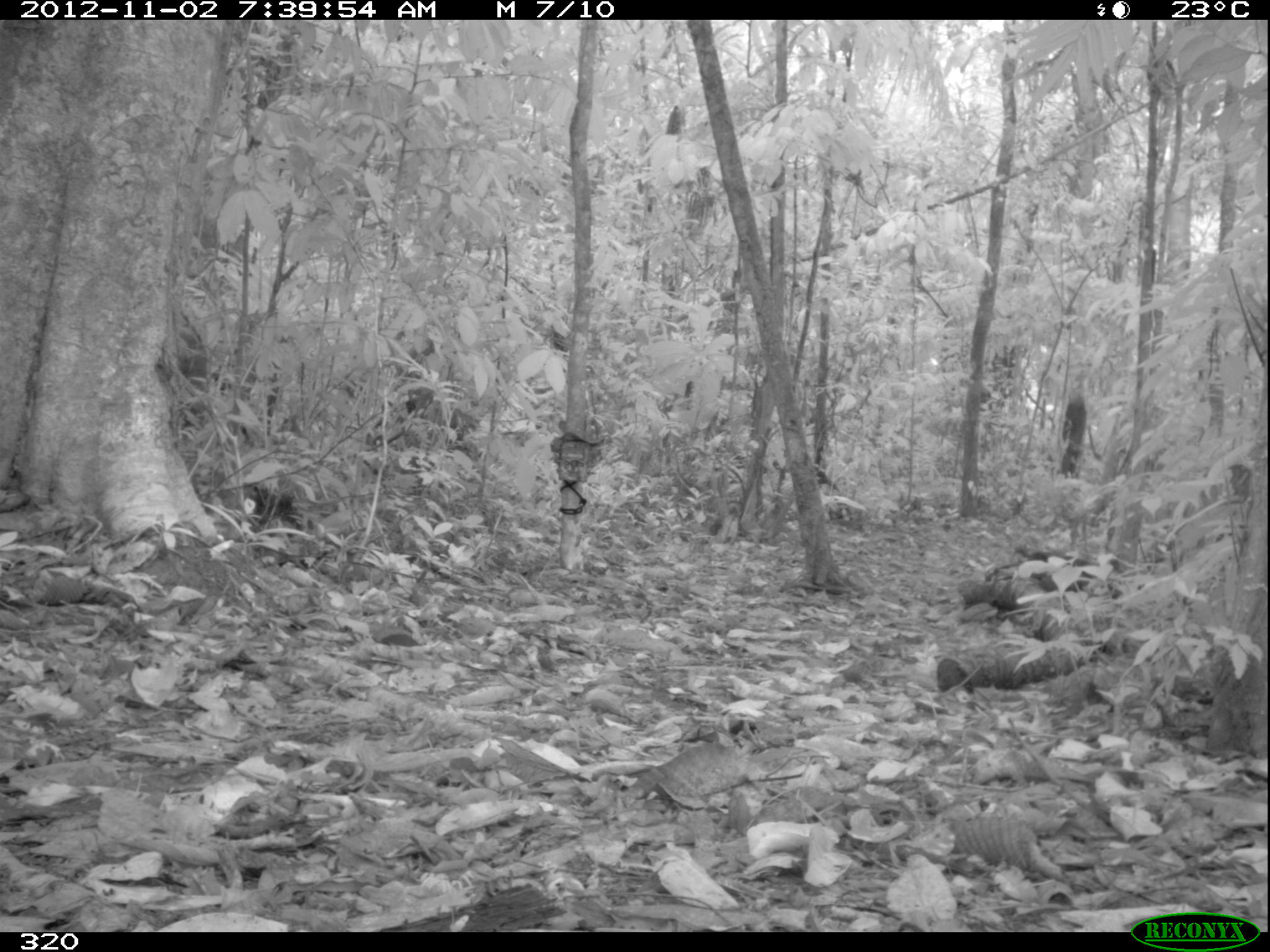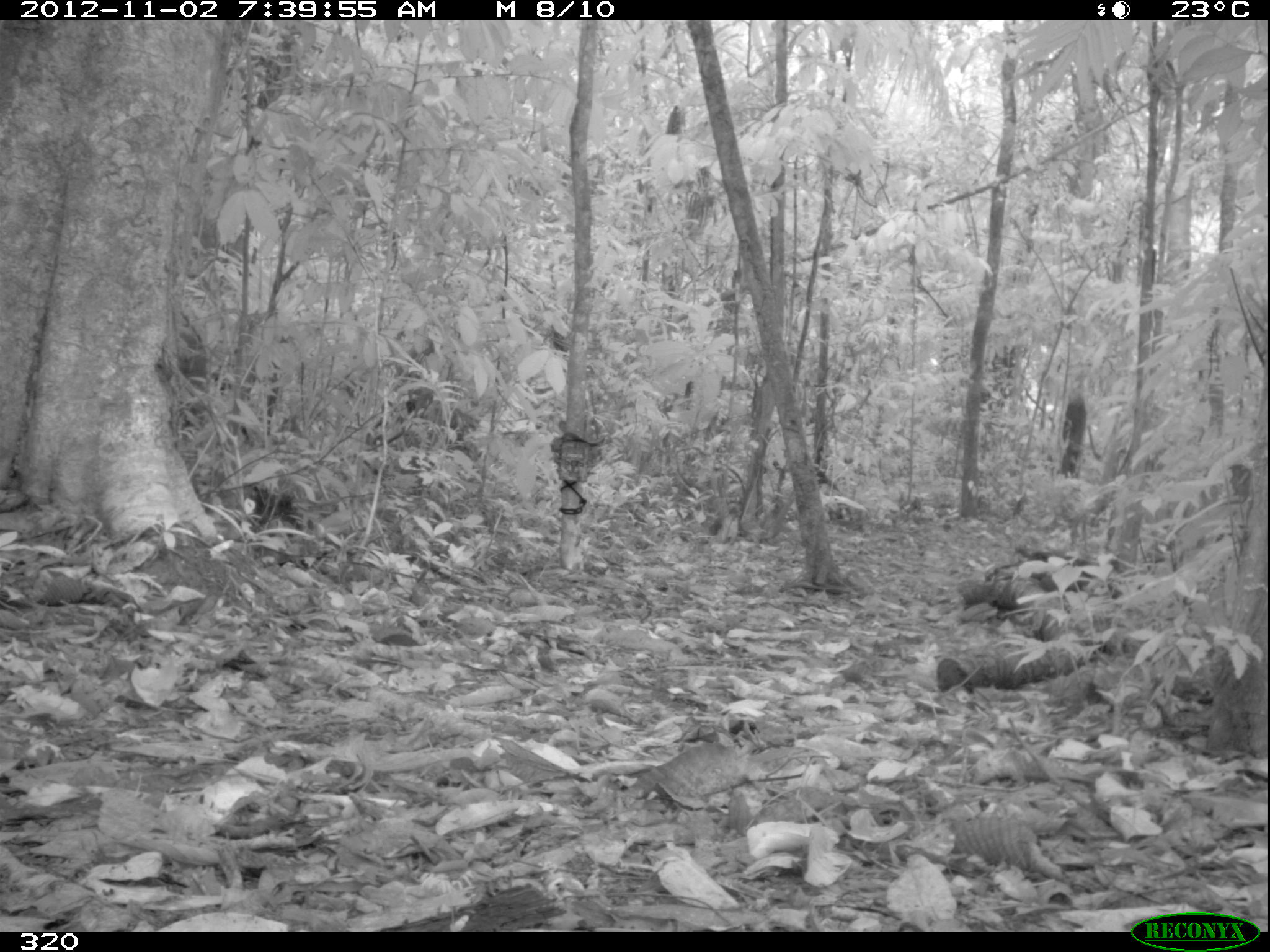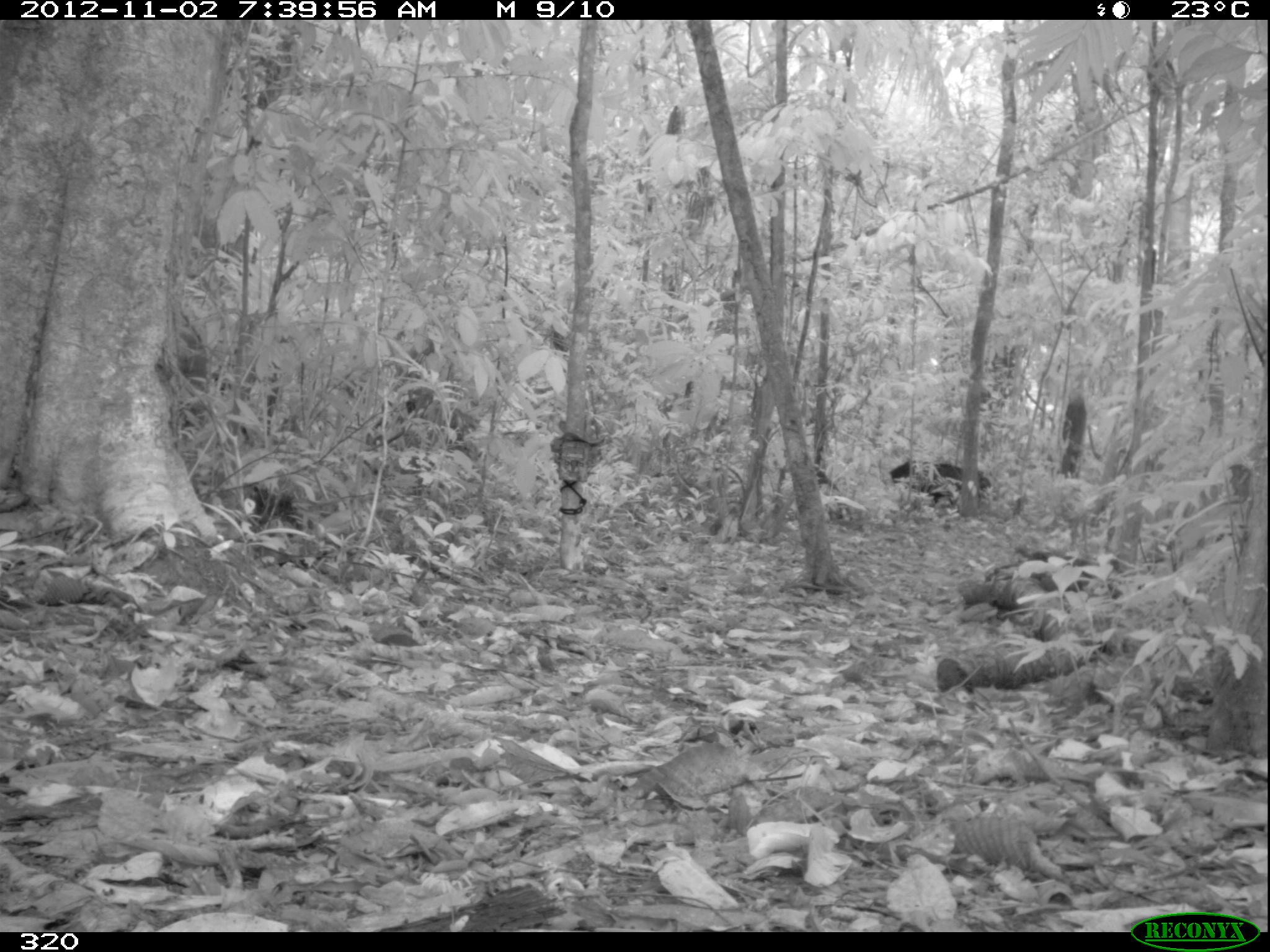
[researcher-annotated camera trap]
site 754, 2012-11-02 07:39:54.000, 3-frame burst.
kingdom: Animalia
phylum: Chordata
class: Mammalia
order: Artiodactyla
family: Tayassuidae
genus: Tayassu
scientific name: Tayassu pecari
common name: white-lipped peccary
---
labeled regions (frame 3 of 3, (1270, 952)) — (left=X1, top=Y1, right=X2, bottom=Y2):
tayassu pecari: (left=889, top=459, right=992, bottom=509)